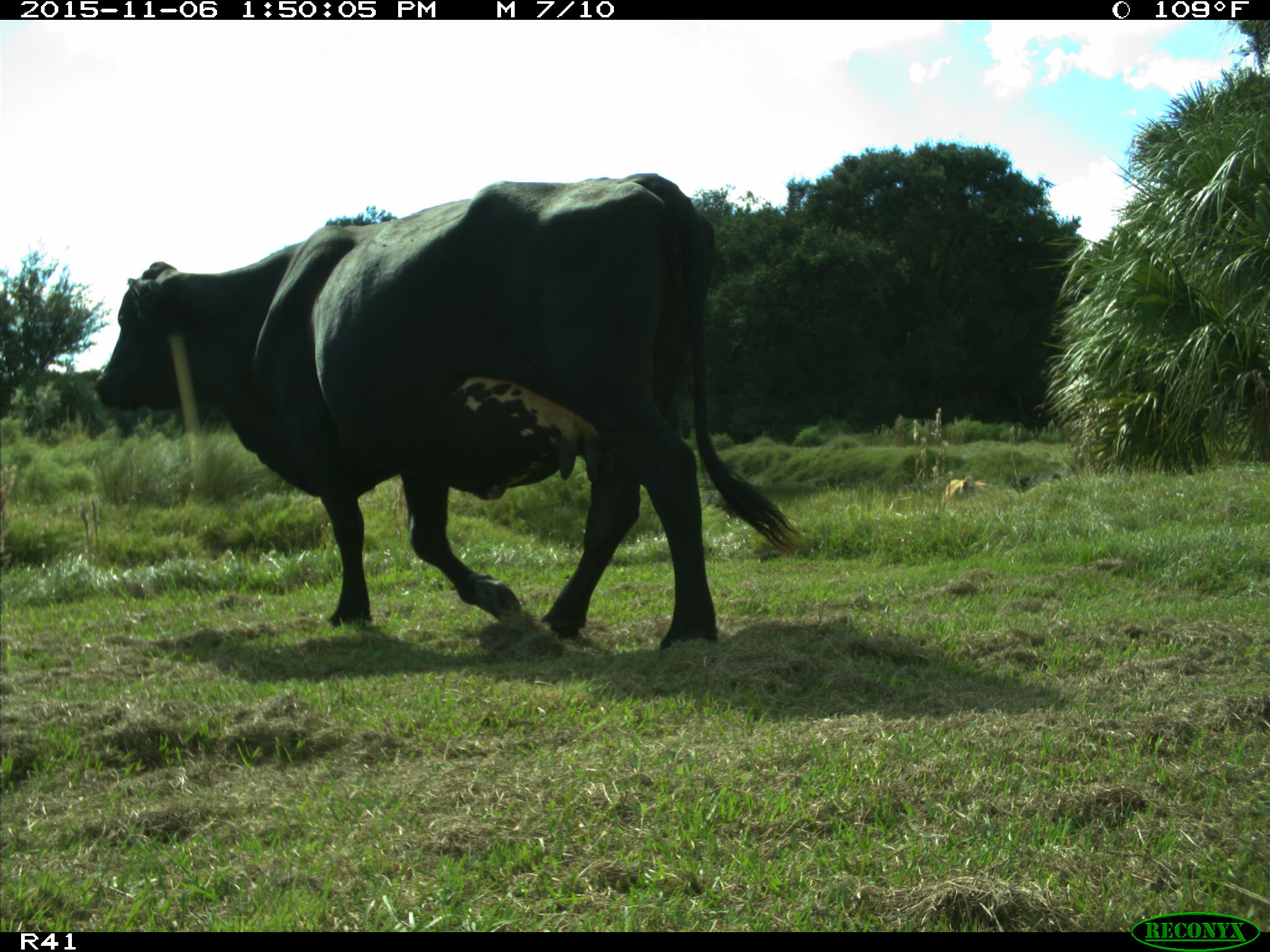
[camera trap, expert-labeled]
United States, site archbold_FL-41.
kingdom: Animalia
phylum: Chordata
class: Mammalia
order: Artiodactyla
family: Bovidae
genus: Bos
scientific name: Bos taurus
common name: domestic cow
Bos taurus (domestic cow).